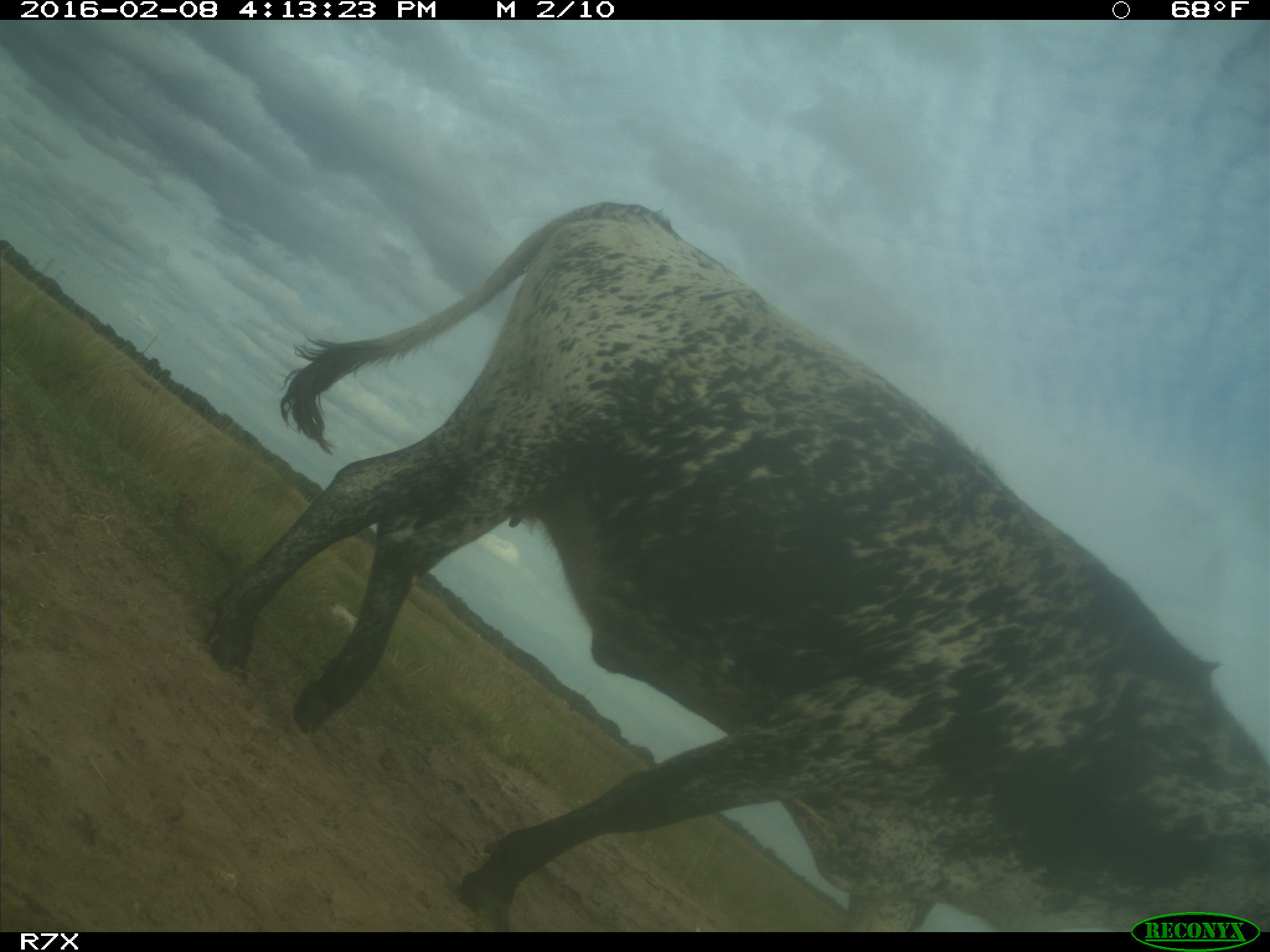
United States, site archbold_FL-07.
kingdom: Animalia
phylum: Chordata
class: Mammalia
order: Artiodactyla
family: Bovidae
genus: Bos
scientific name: Bos taurus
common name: domestic cow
Bos taurus (domestic cow).